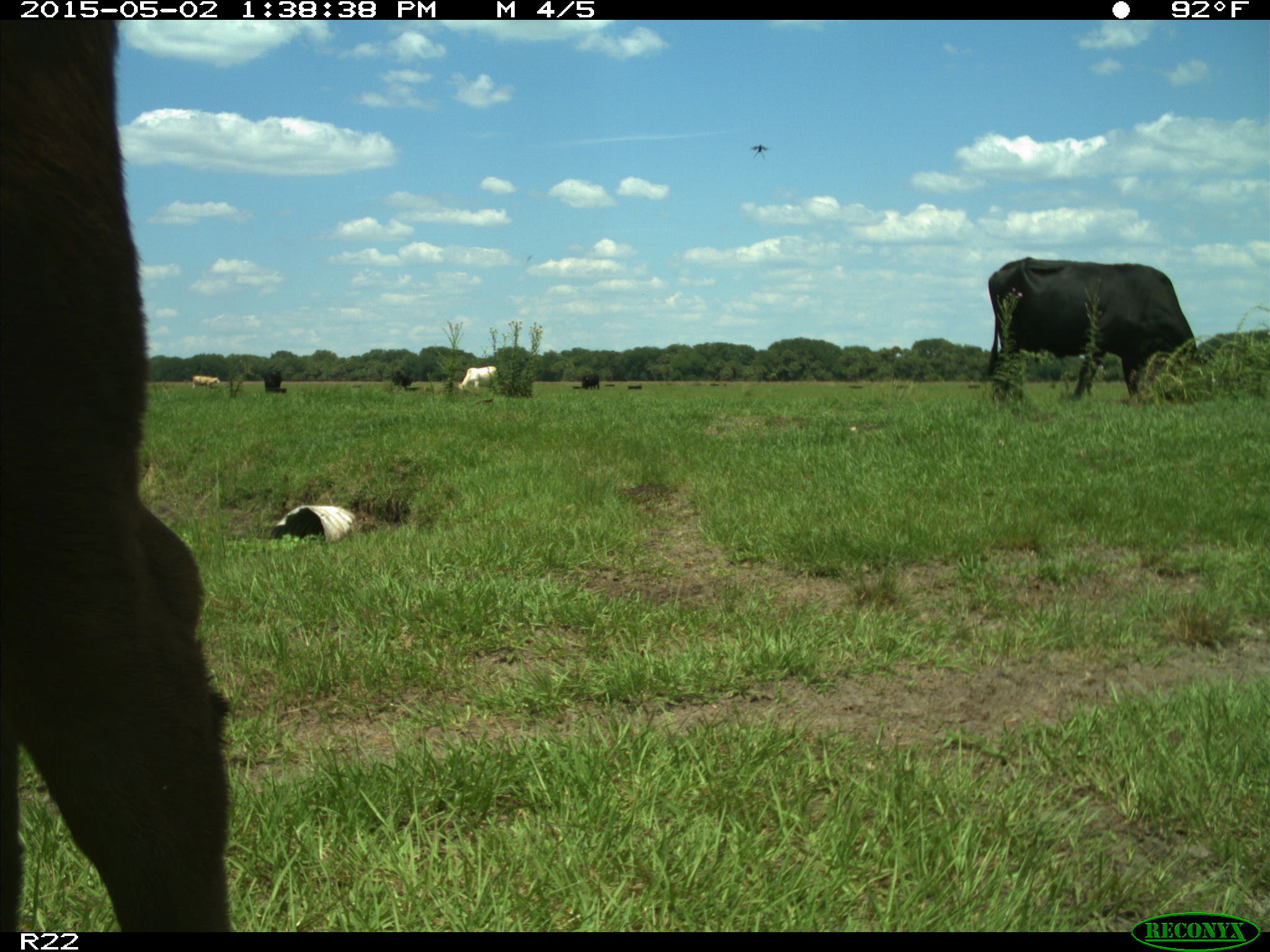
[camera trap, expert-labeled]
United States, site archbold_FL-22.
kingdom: Animalia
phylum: Chordata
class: Mammalia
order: Artiodactyla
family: Bovidae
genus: Bos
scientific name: Bos taurus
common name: domestic cow